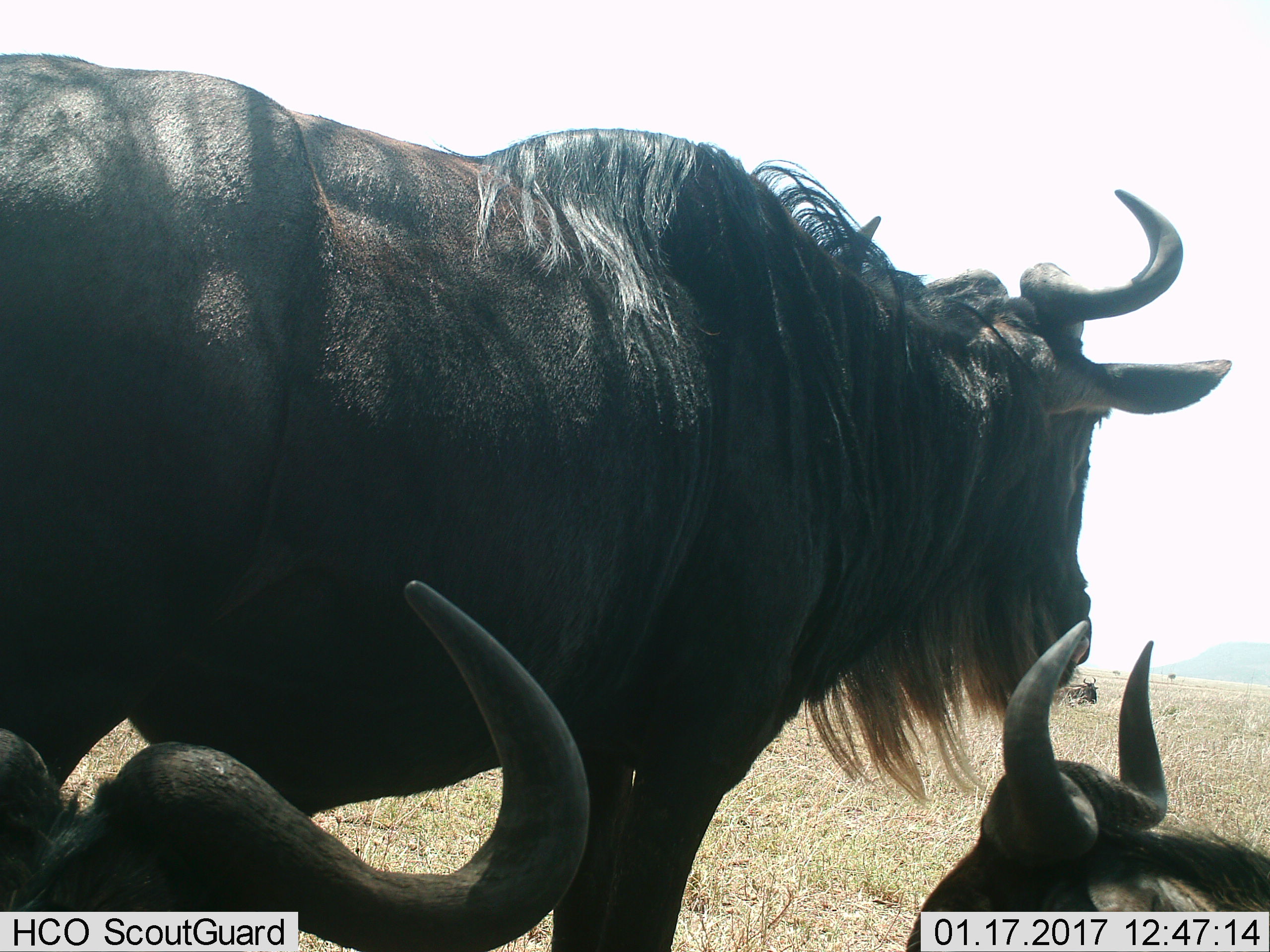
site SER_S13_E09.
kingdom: Animalia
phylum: Chordata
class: Mammalia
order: Artiodactyla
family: Bovidae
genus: Connochaetes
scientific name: Connochaetes taurinus taurinus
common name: blue wildebeest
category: wildebeestblue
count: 4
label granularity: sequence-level